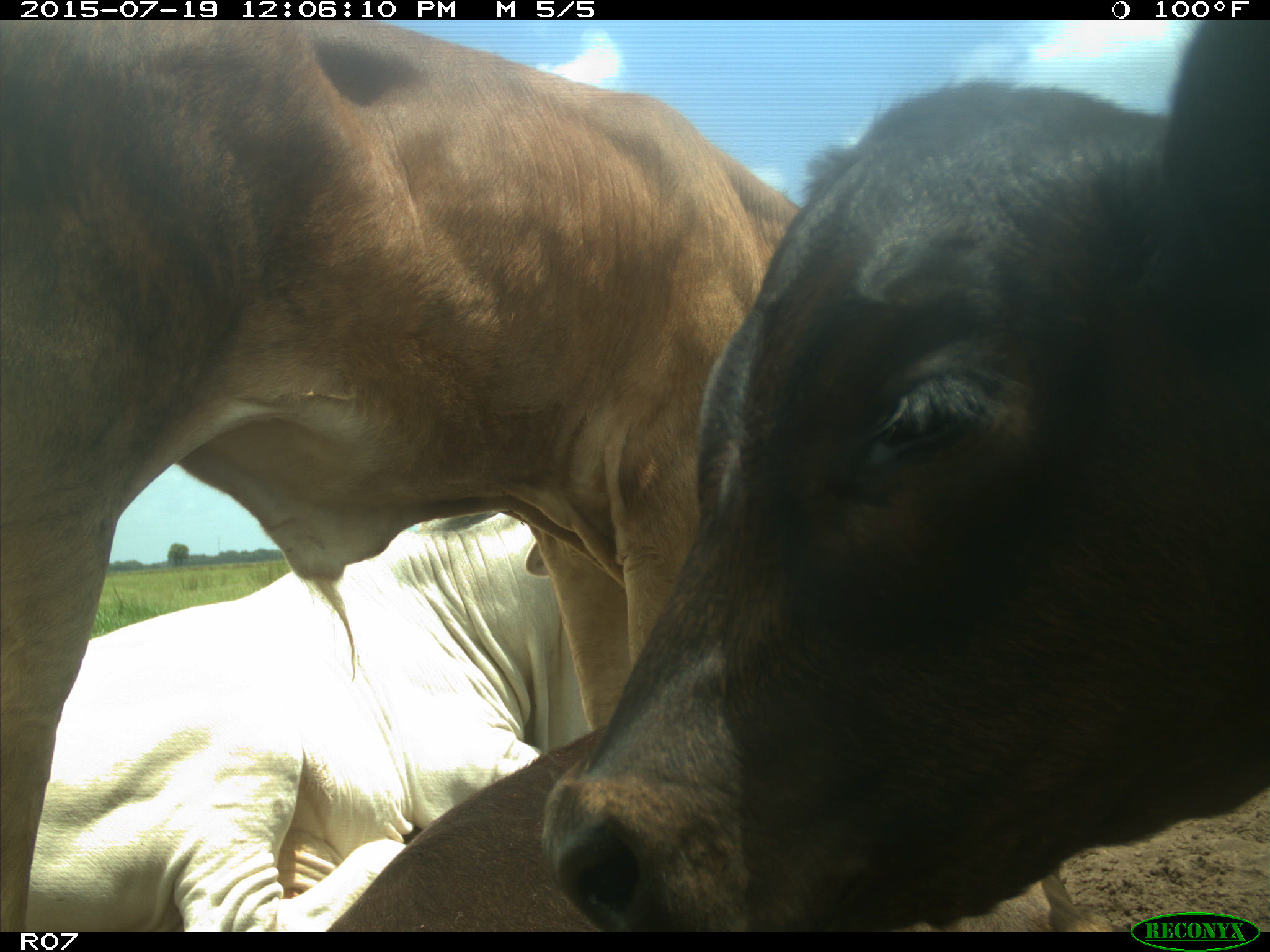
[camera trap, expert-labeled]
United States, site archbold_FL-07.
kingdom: Animalia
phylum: Chordata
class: Mammalia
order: Artiodactyla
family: Bovidae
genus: Bos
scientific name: Bos taurus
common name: domestic cow